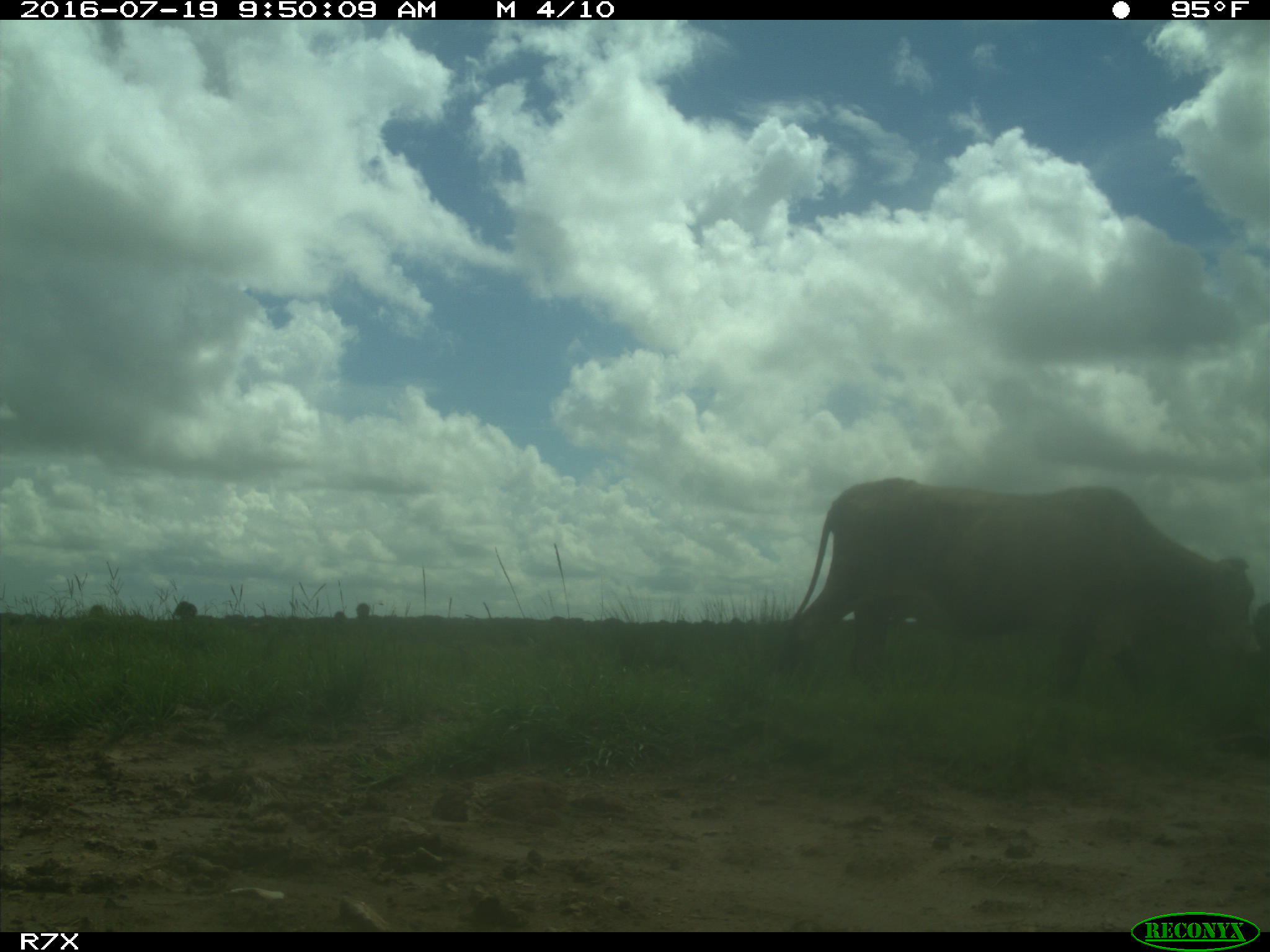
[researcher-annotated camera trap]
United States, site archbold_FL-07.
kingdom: Animalia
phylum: Chordata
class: Mammalia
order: Artiodactyla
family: Bovidae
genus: Bos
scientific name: Bos taurus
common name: domestic cow